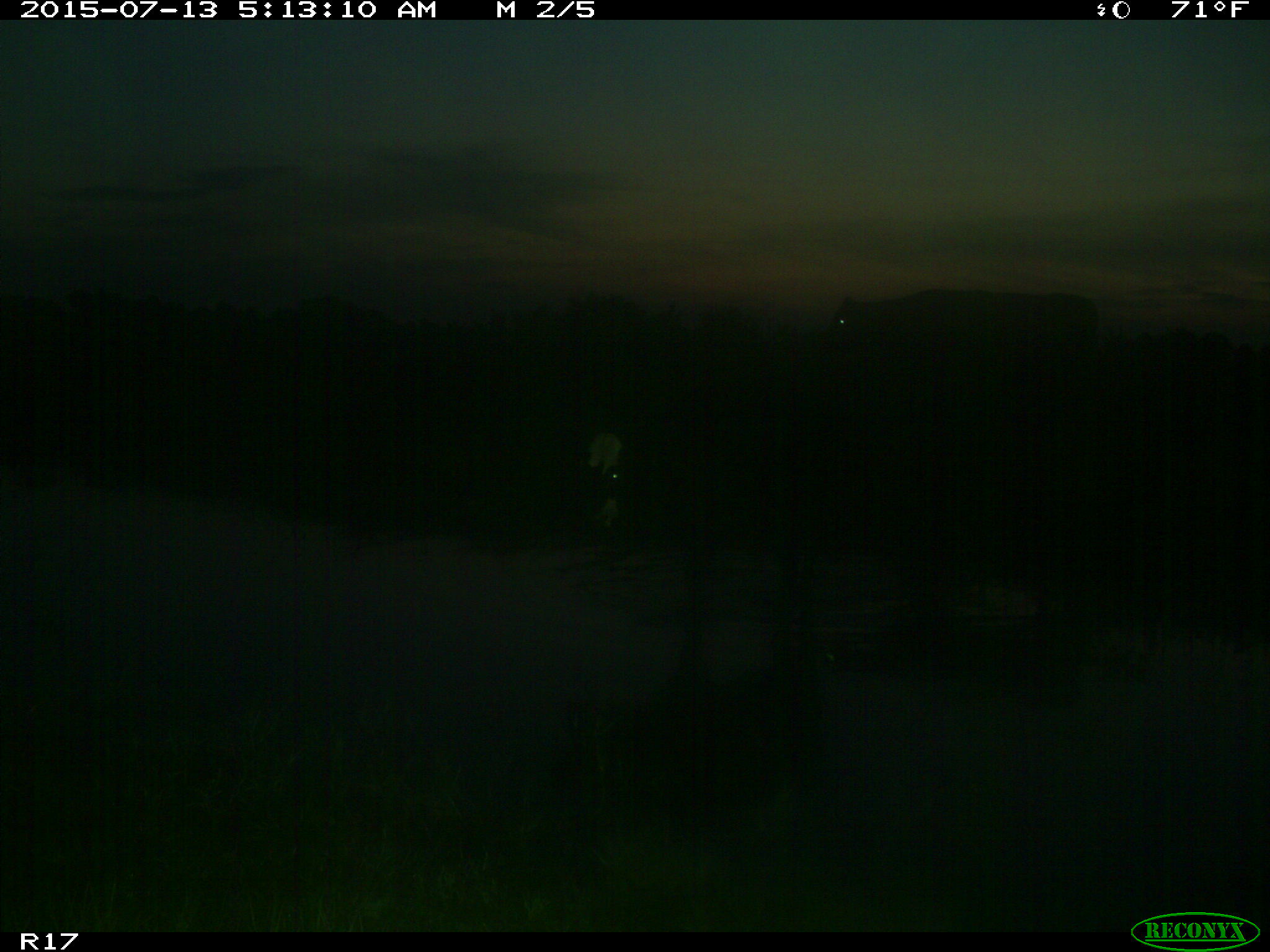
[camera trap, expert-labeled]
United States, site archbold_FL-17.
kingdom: Animalia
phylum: Chordata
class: Mammalia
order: Artiodactyla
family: Bovidae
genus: Bos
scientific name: Bos taurus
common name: domestic cow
Bos taurus (domestic cow).